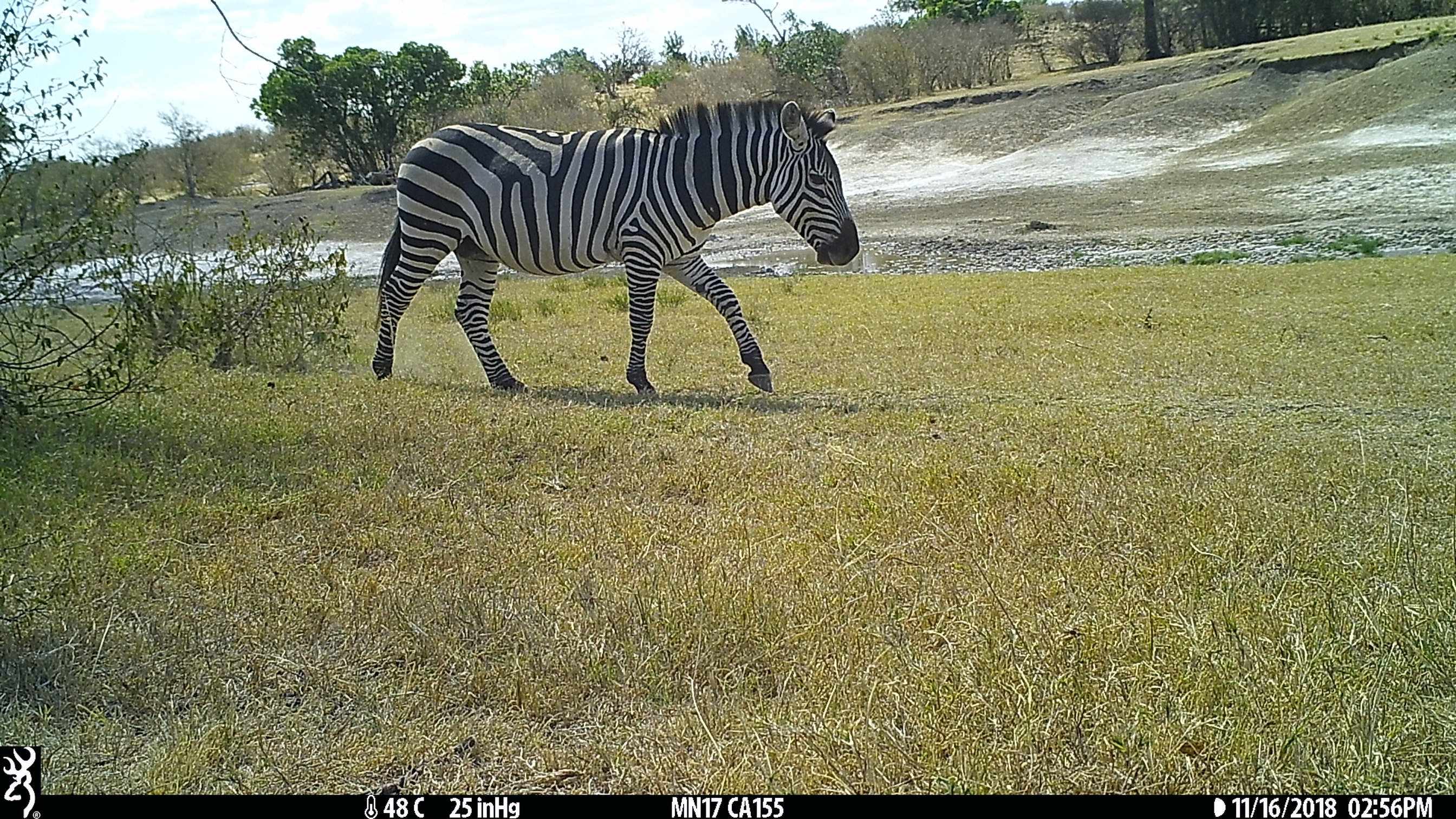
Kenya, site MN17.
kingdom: Animalia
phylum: Chordata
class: Mammalia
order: Perissodactyla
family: Equidae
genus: Equus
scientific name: Equus quagga burchellii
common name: burchell's zebra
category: zebra